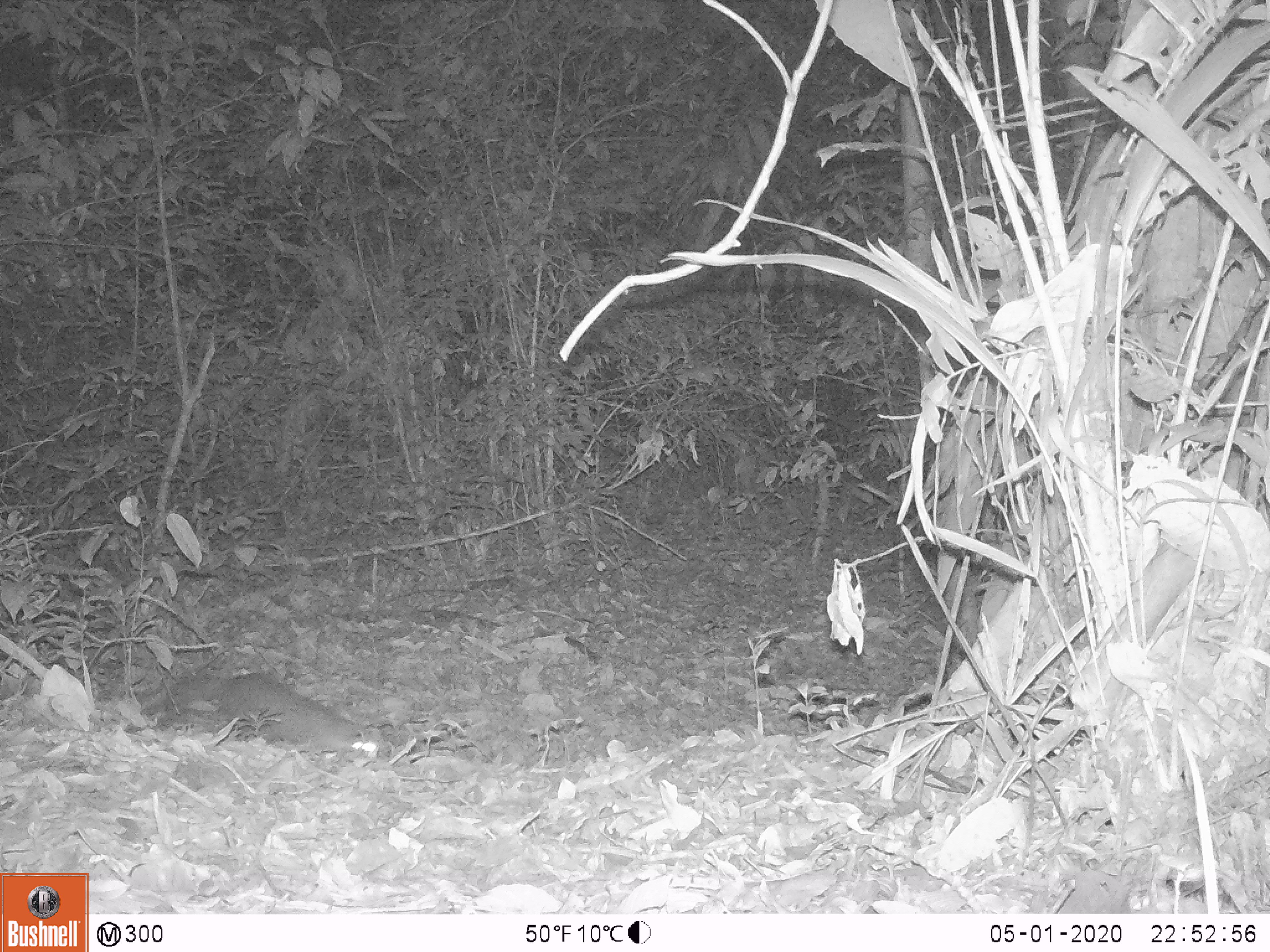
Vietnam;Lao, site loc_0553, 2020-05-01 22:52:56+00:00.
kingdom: Animalia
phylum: Chordata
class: Mammalia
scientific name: Mammalia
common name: mammal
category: unidentified small mammal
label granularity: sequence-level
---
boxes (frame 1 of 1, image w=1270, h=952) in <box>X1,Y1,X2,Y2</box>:
unidentified small mammal: <box>141,671,379,767</box>